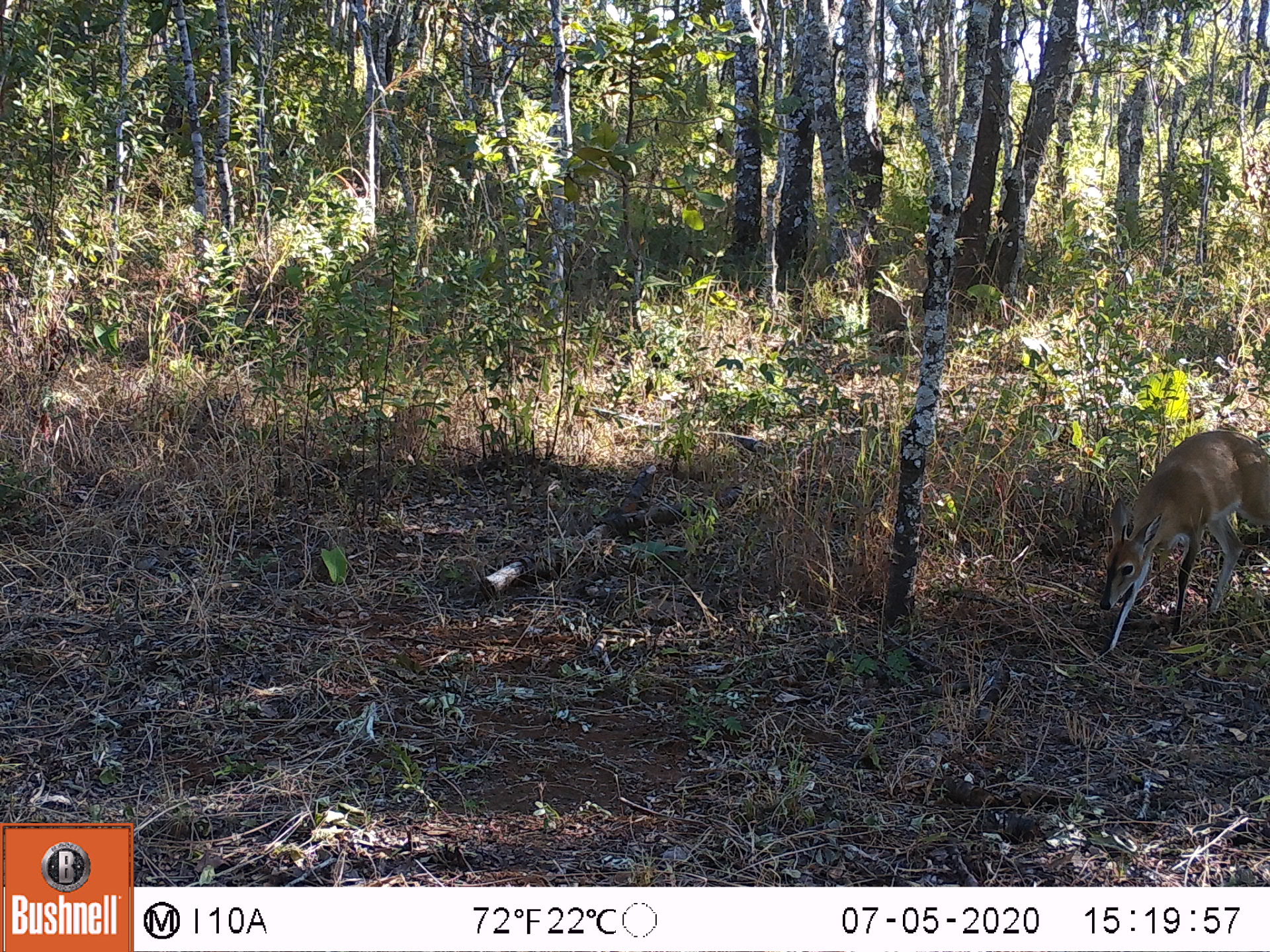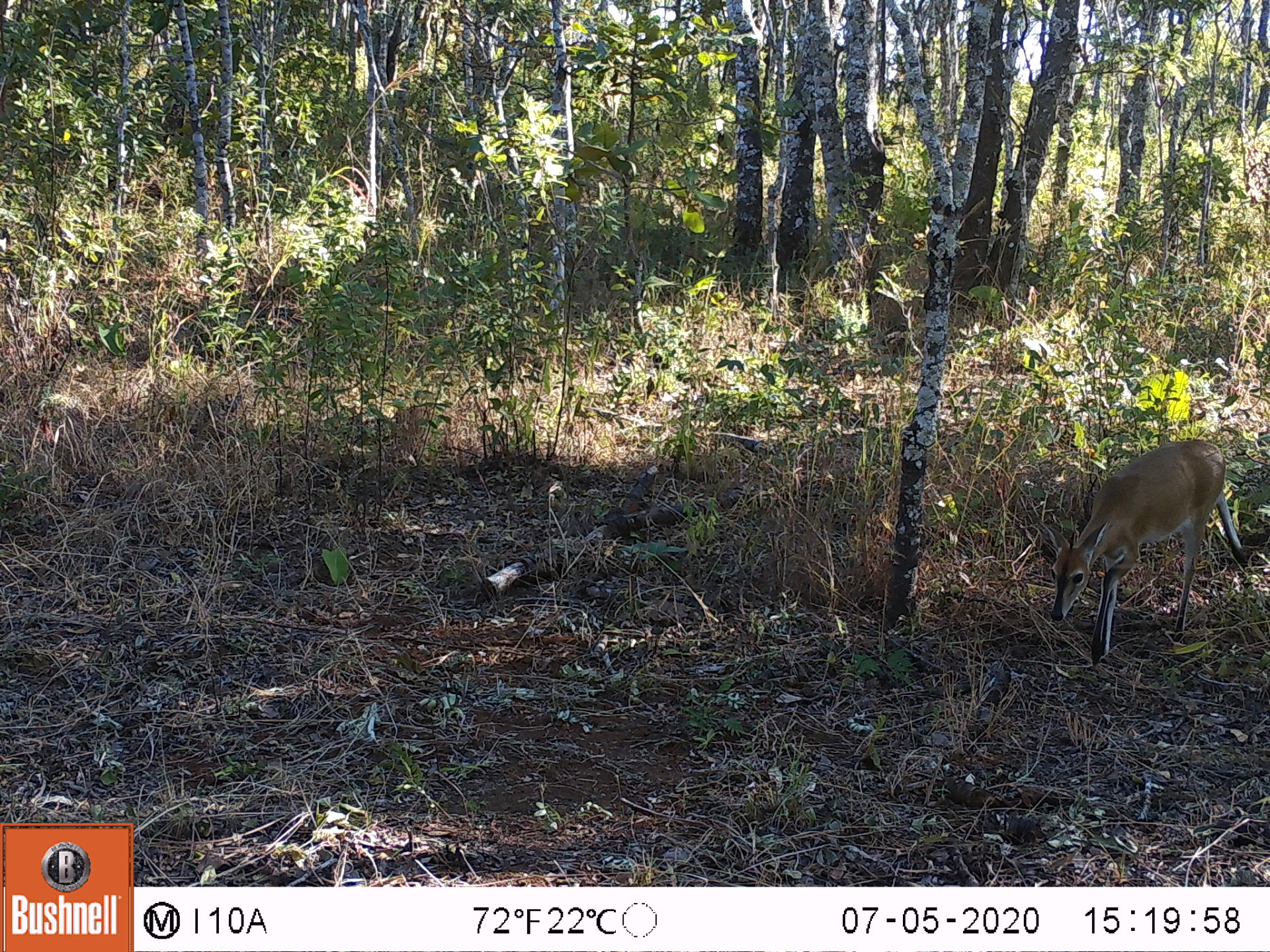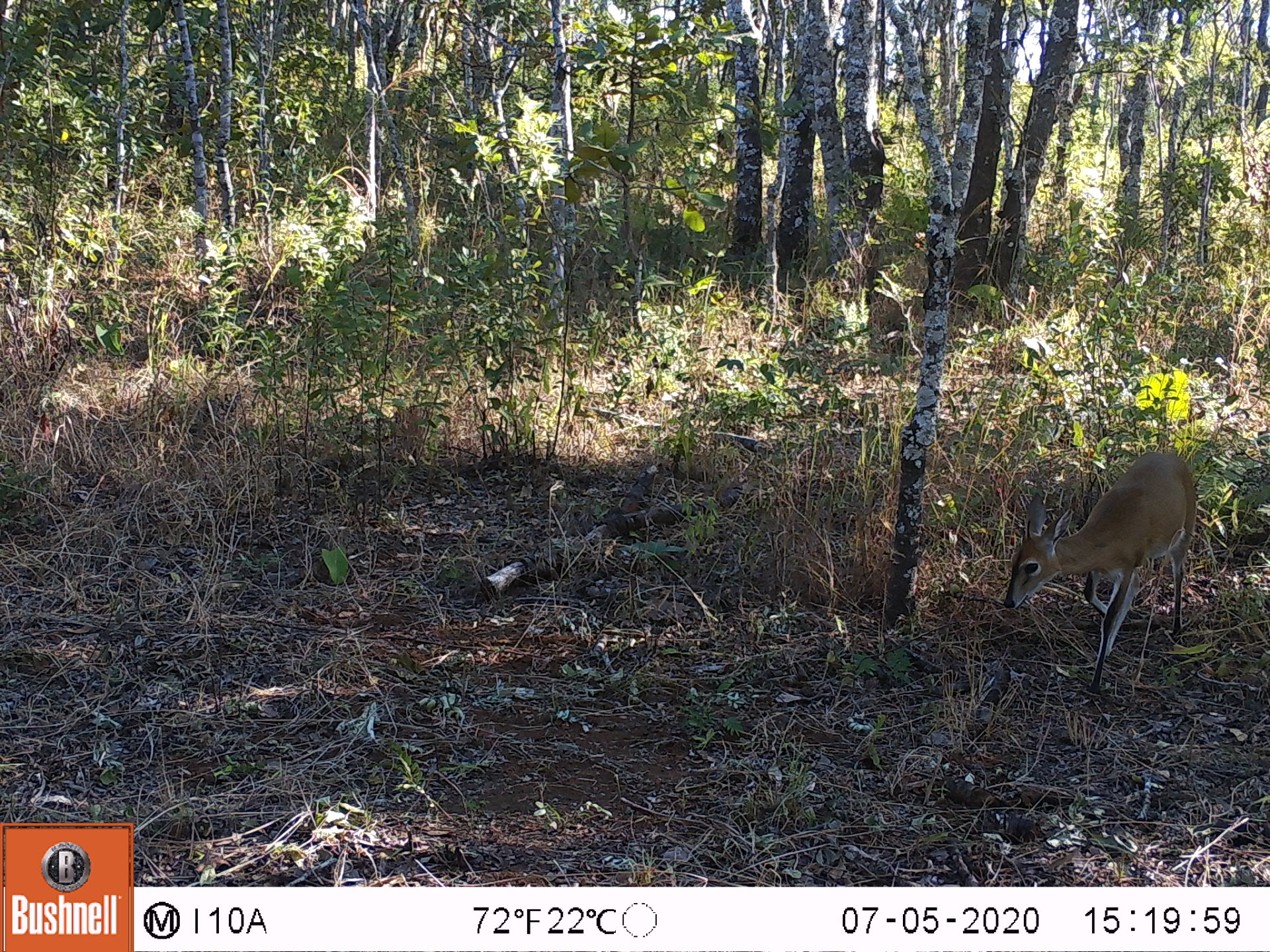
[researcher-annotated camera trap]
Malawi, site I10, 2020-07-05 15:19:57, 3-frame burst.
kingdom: Animalia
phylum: Chordata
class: Mammalia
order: Artiodactyla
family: Bovidae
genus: Sylvicapra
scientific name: Sylvicapra grimmia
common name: common duiker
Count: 1.